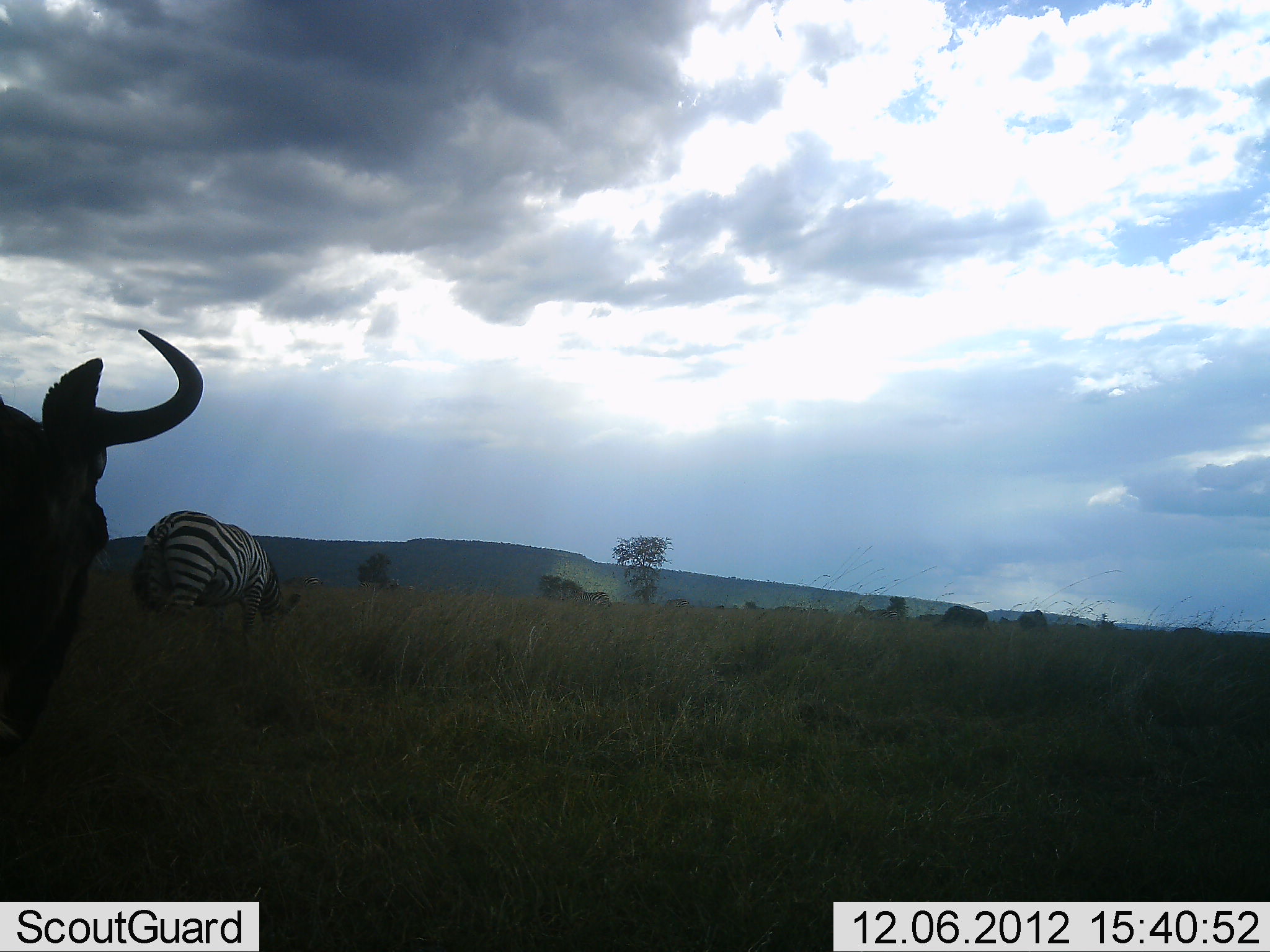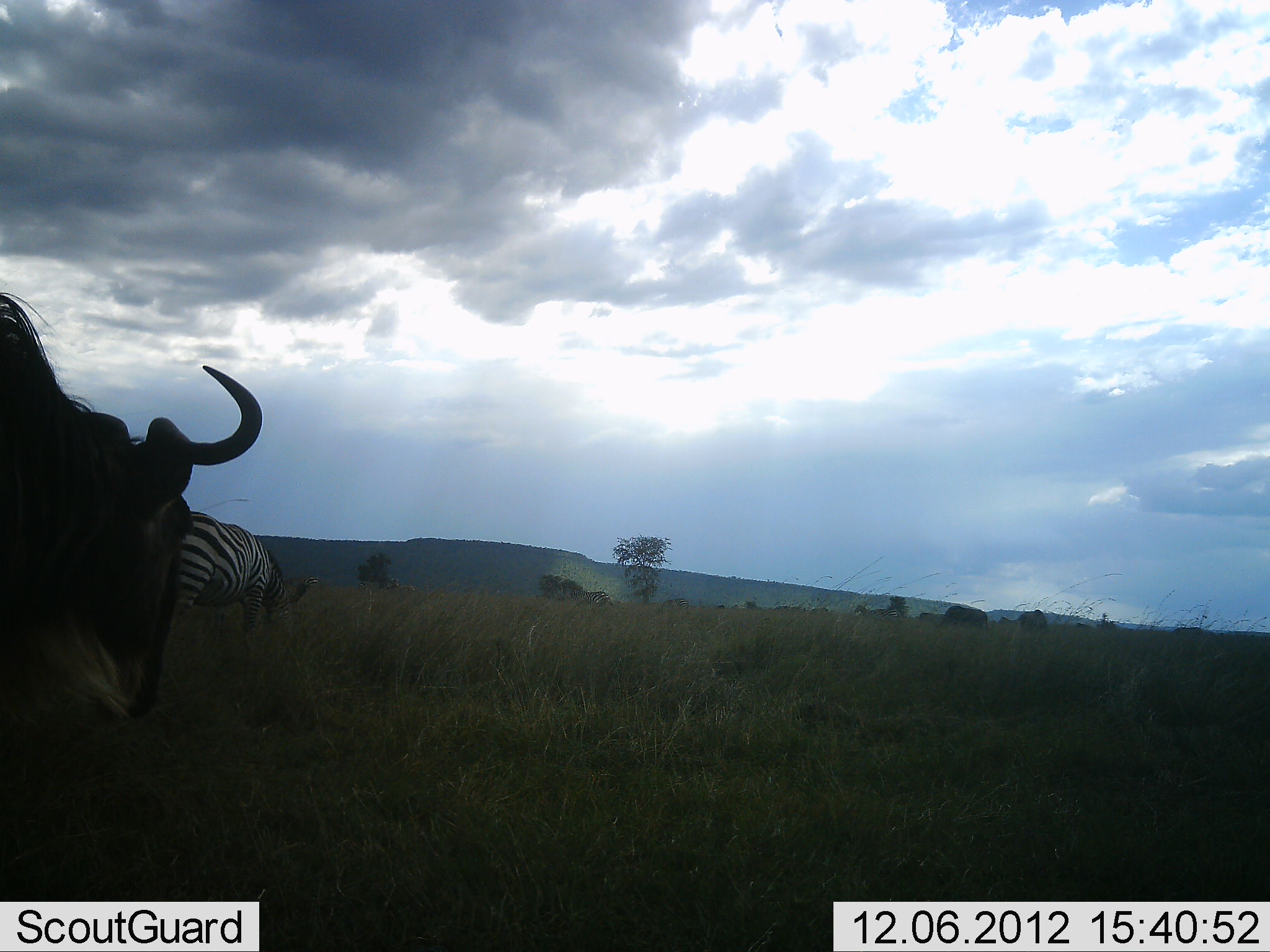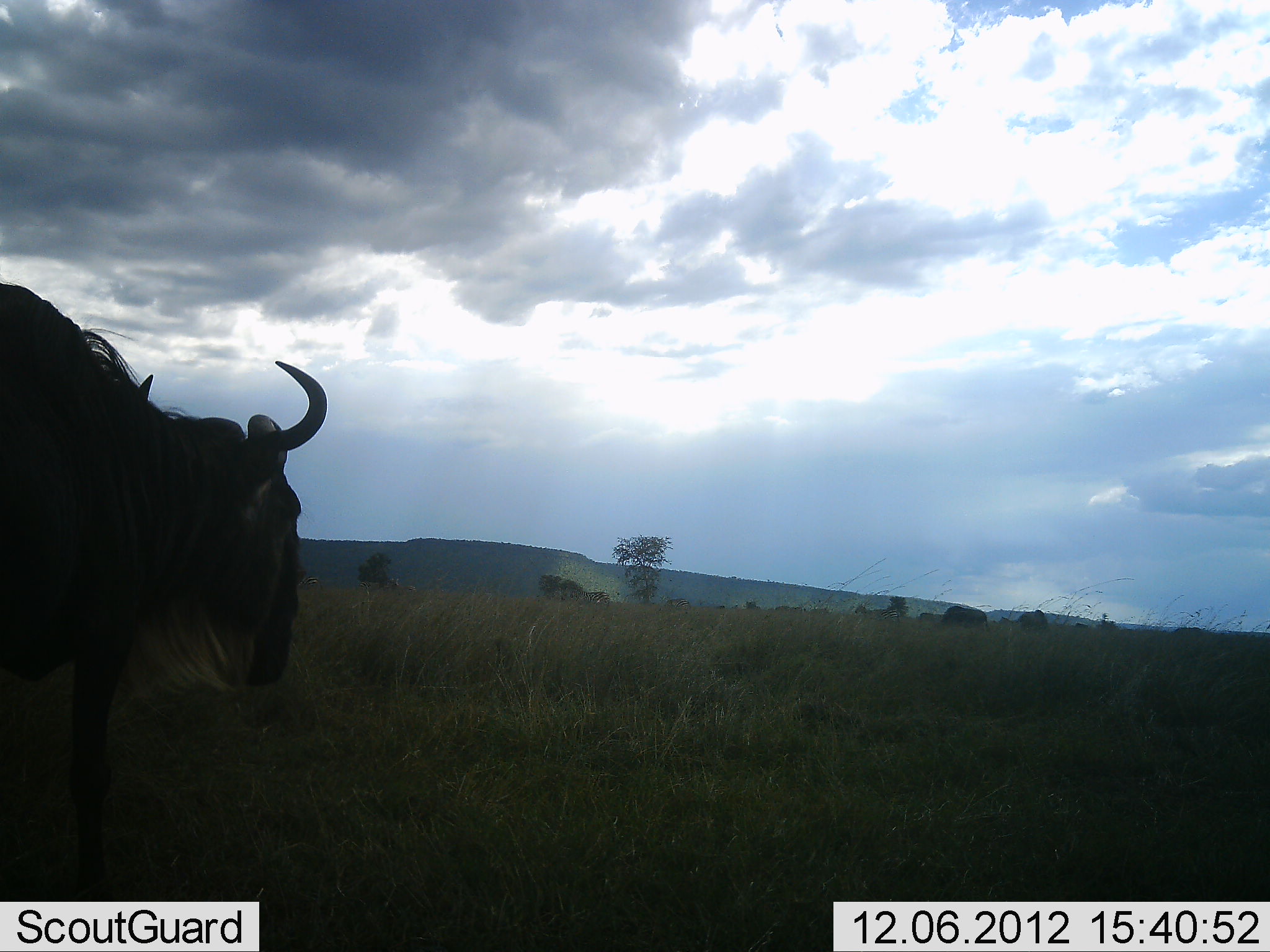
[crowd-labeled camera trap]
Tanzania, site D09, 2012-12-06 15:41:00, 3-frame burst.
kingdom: Animalia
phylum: Chordata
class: Mammalia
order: Artiodactyla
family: Bovidae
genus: Connochaetes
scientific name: Connochaetes taurinus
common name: blue wildebeest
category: wildebeest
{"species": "wildebeest (blue wildebeest) (Connochaetes taurinus)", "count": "6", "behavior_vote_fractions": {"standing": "70%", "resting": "0%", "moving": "0%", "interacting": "0%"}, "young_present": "0%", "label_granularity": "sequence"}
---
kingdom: Animalia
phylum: Chordata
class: Mammalia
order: Perissodactyla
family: Equidae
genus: Equus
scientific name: Equus quagga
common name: plains zebra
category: zebra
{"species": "zebra (plains zebra) (Equus quagga)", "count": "1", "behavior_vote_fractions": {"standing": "18%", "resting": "0%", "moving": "0%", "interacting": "0%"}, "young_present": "0%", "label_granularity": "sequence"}